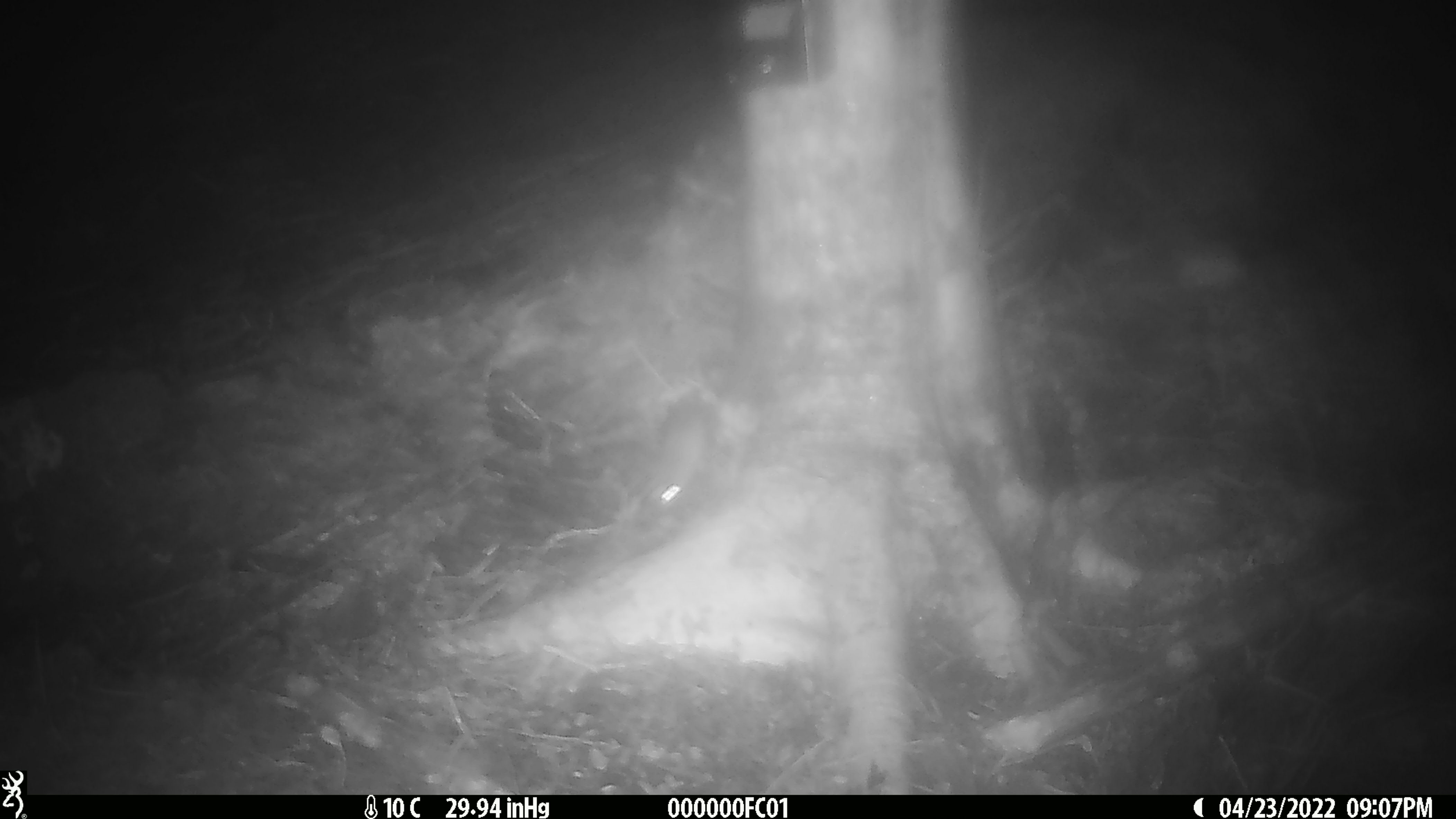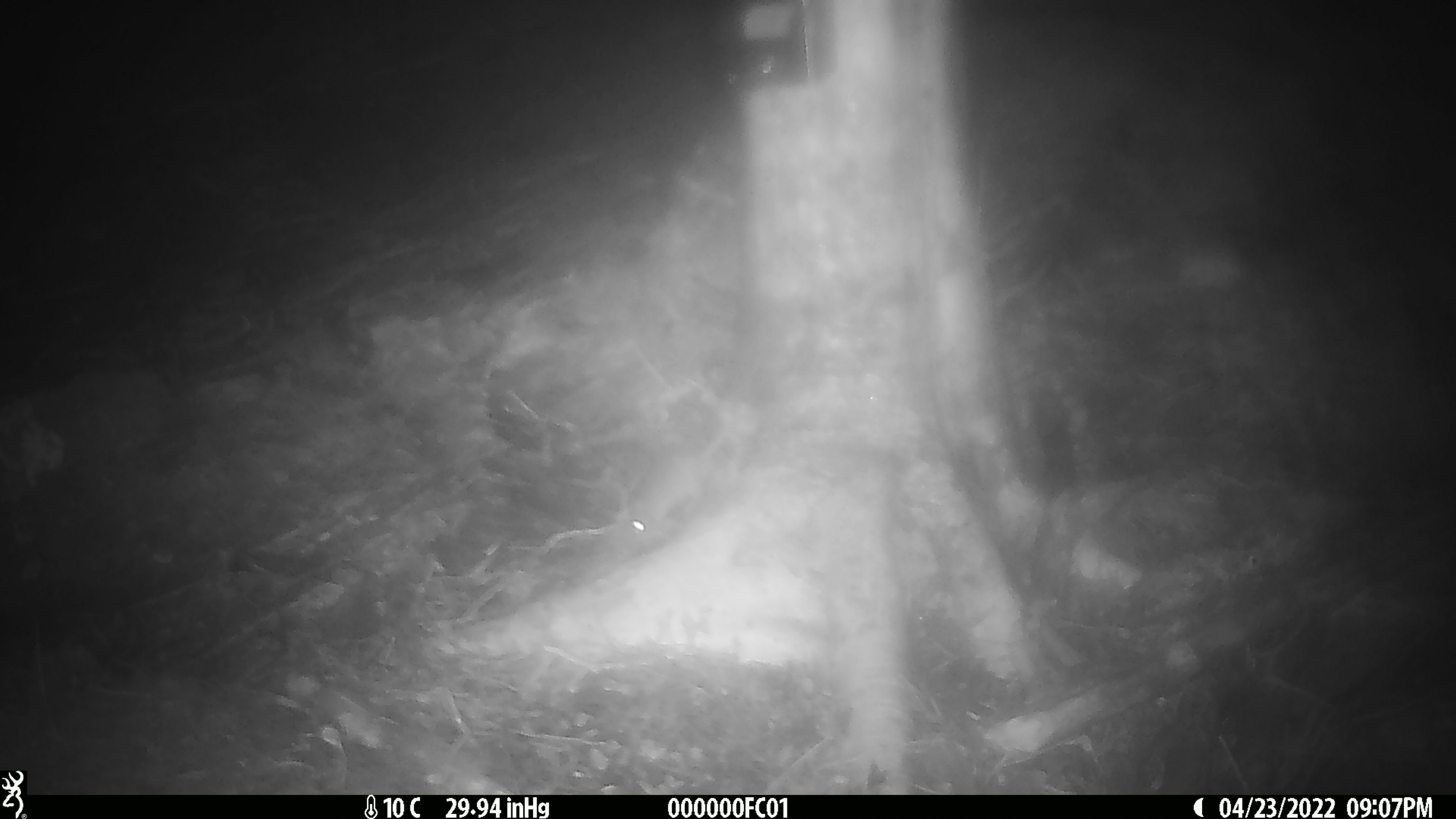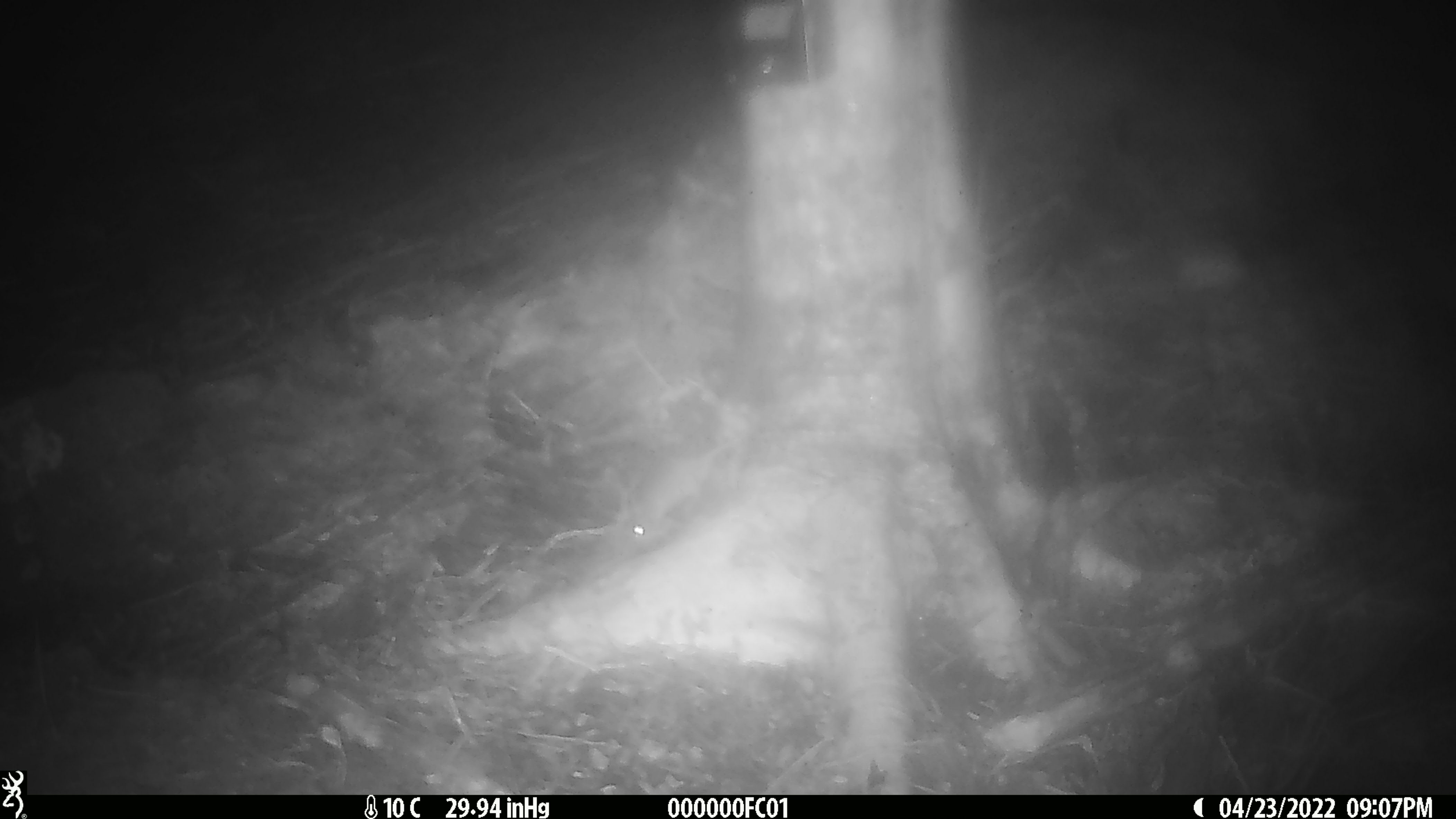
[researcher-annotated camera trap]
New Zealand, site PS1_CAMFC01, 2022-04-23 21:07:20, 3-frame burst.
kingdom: Animalia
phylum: Chordata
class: Mammalia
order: Rodentia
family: Muridae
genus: Mus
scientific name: Mus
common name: mouse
Mouse (Mus).